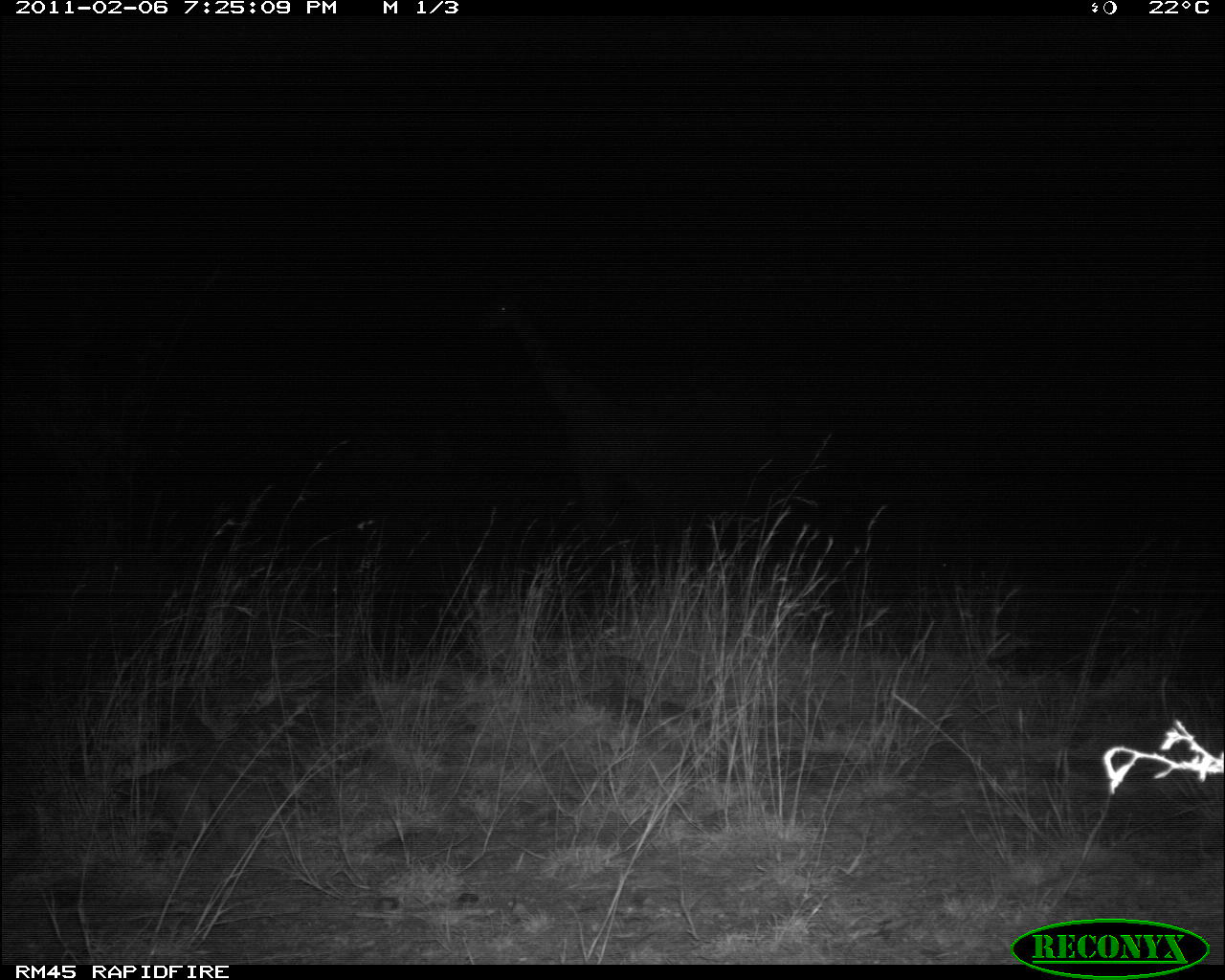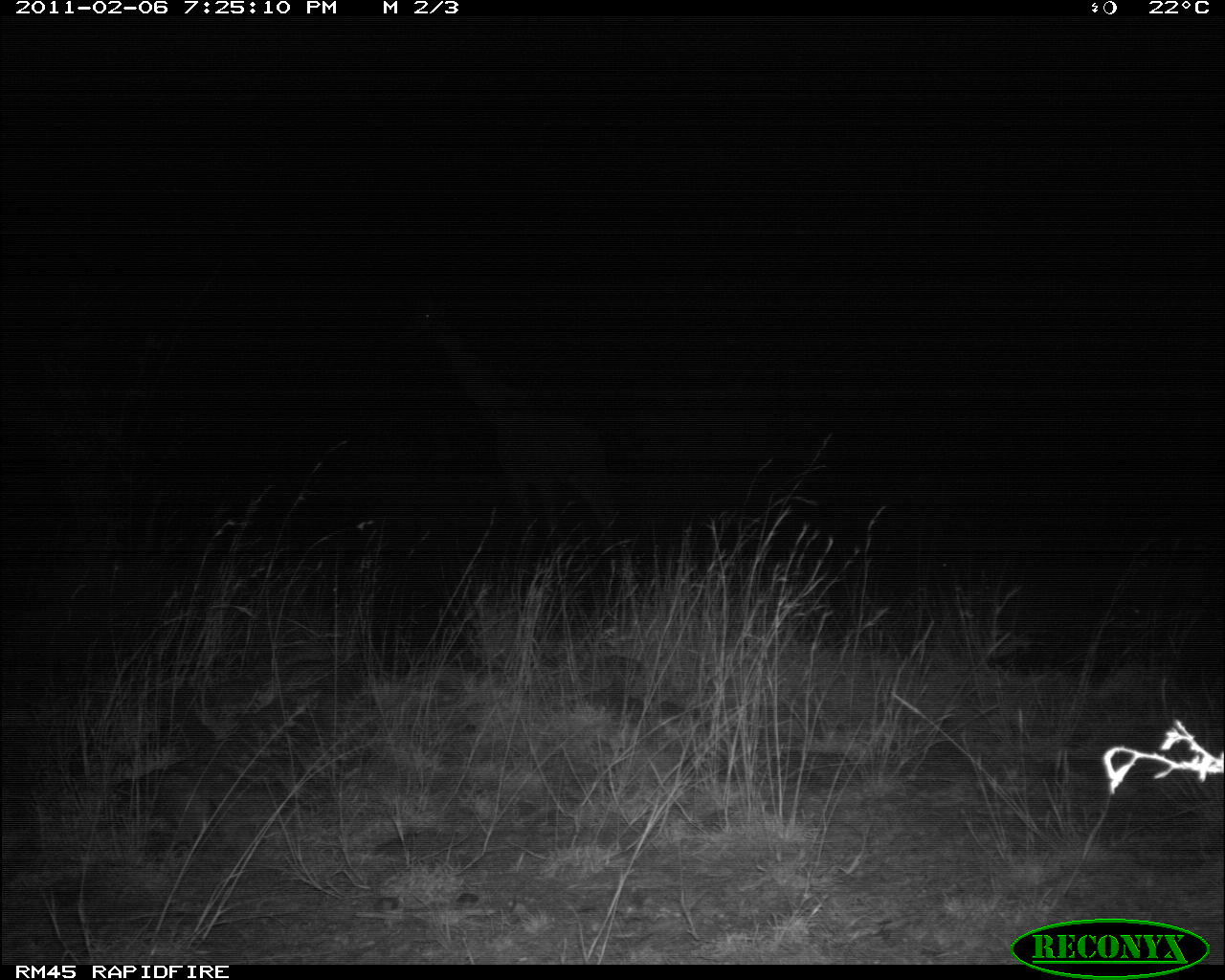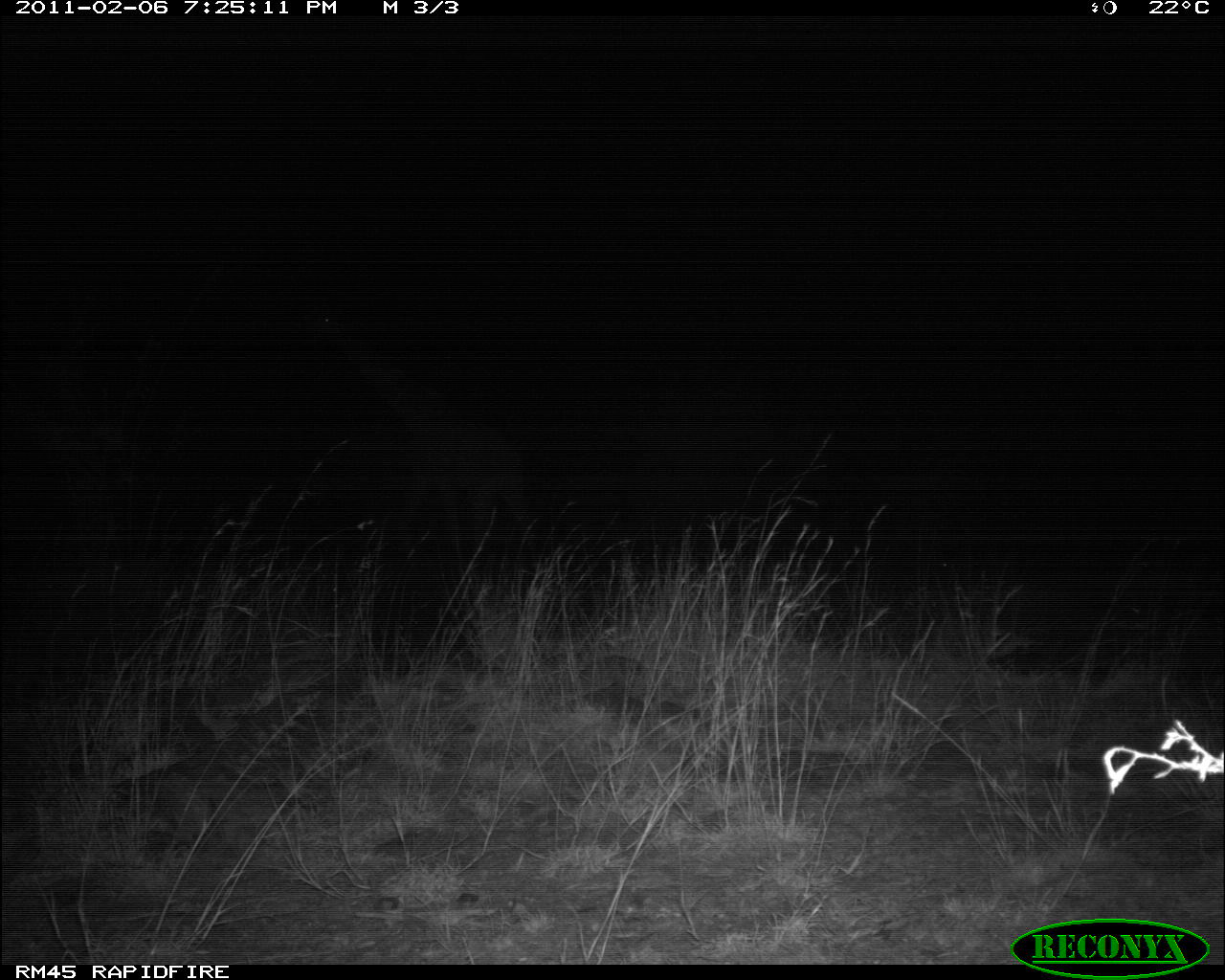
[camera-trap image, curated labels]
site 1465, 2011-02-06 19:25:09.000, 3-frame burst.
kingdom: Animalia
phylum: Chordata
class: Mammalia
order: Artiodactyla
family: Bovidae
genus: Madoqua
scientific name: Madoqua guentheri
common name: günther's dik-dik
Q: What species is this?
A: Madoqua guentheri (günther's dik-dik).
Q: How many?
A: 1.